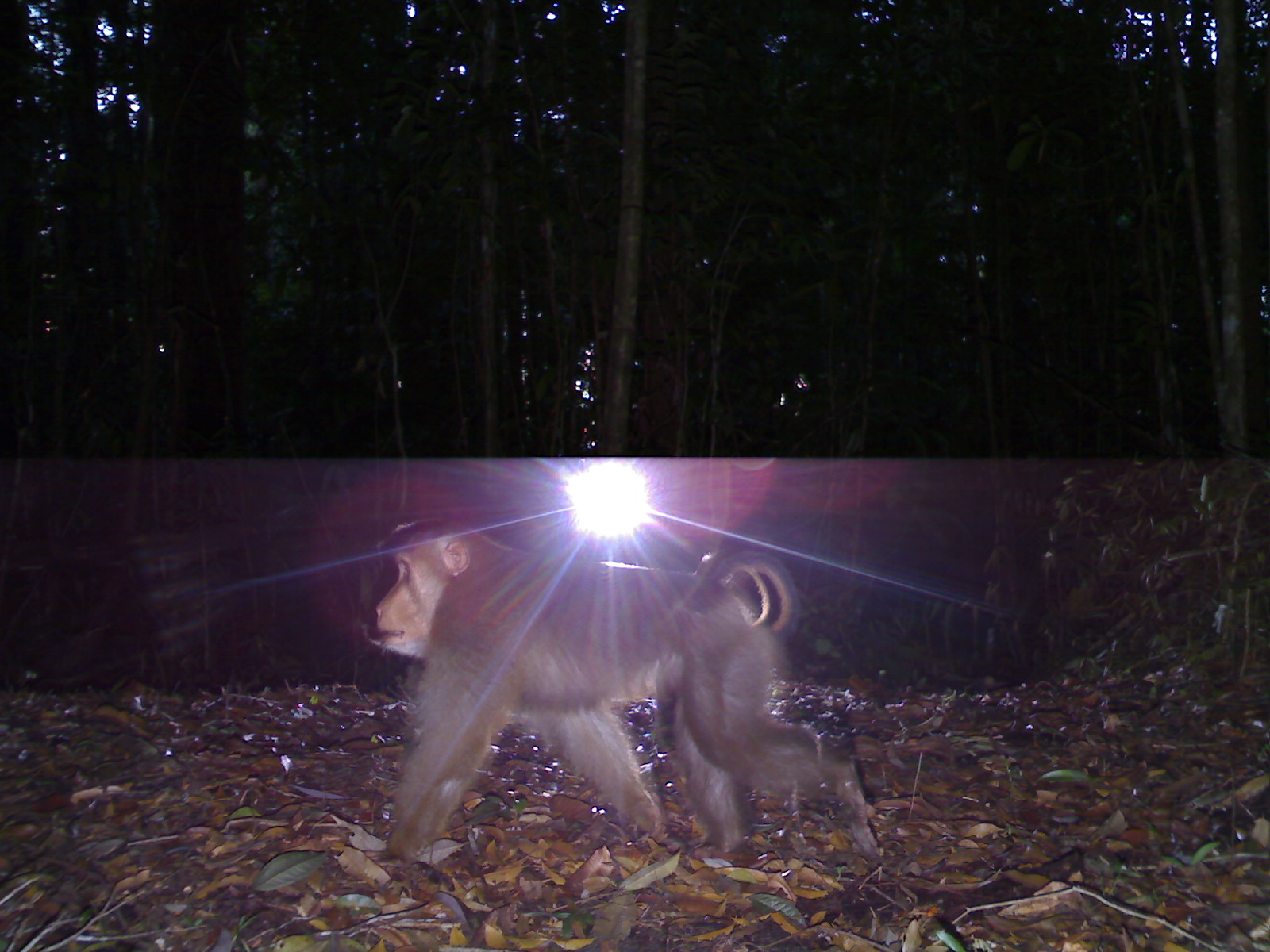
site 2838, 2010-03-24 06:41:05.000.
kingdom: Animalia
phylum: Chordata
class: Mammalia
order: Primates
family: Cercopithecidae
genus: Macaca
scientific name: Macaca nemestrina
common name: southern pig-tailed macaque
Macaca nemestrina (southern pig-tailed macaque), count 1, sex male.